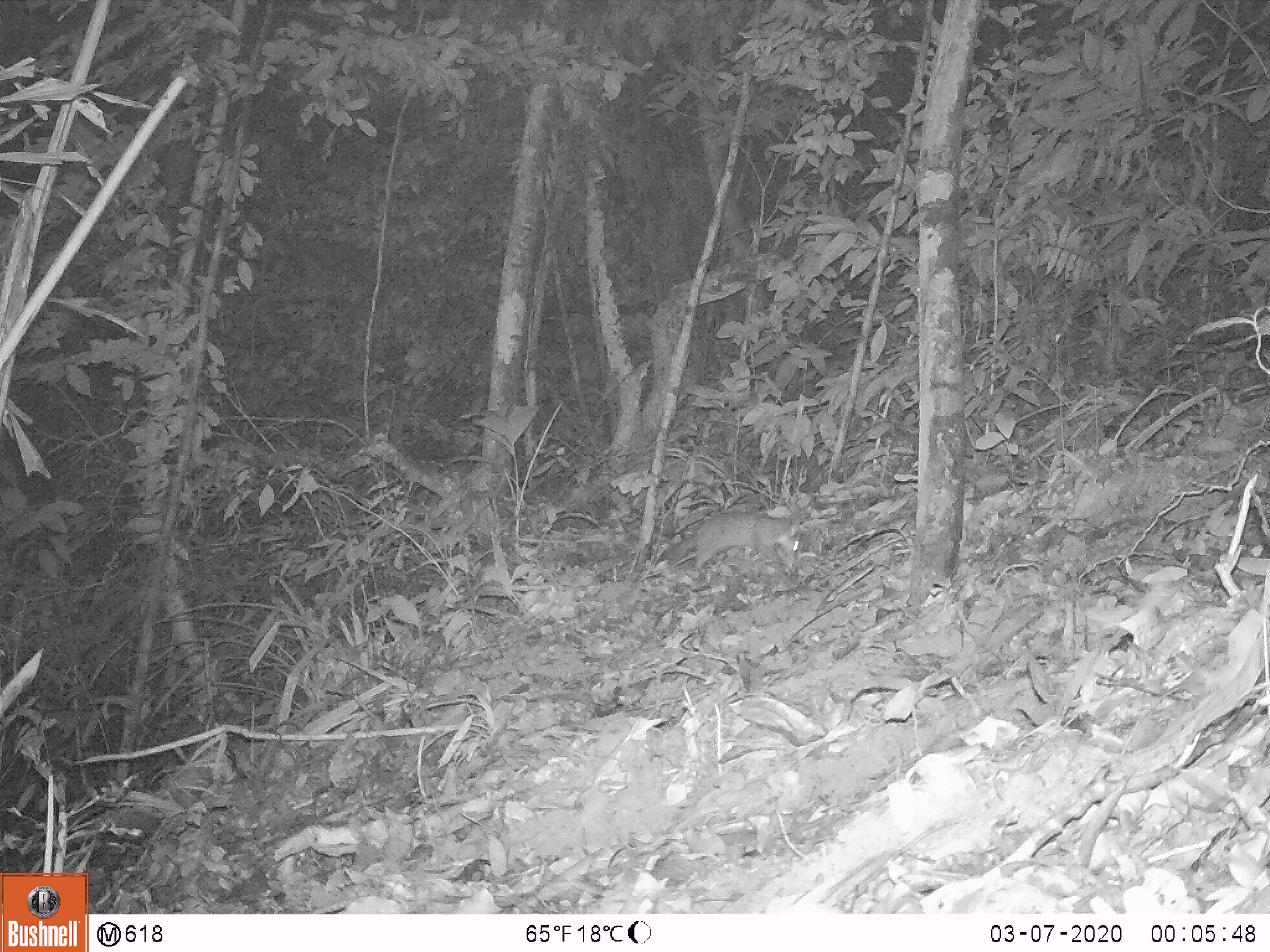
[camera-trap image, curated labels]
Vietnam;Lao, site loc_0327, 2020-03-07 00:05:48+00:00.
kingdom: Animalia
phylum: Chordata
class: Mammalia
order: Carnivora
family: Mustelidae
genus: Melogale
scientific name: Melogale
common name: ferret badger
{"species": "ferret badger (Melogale)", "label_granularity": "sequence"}